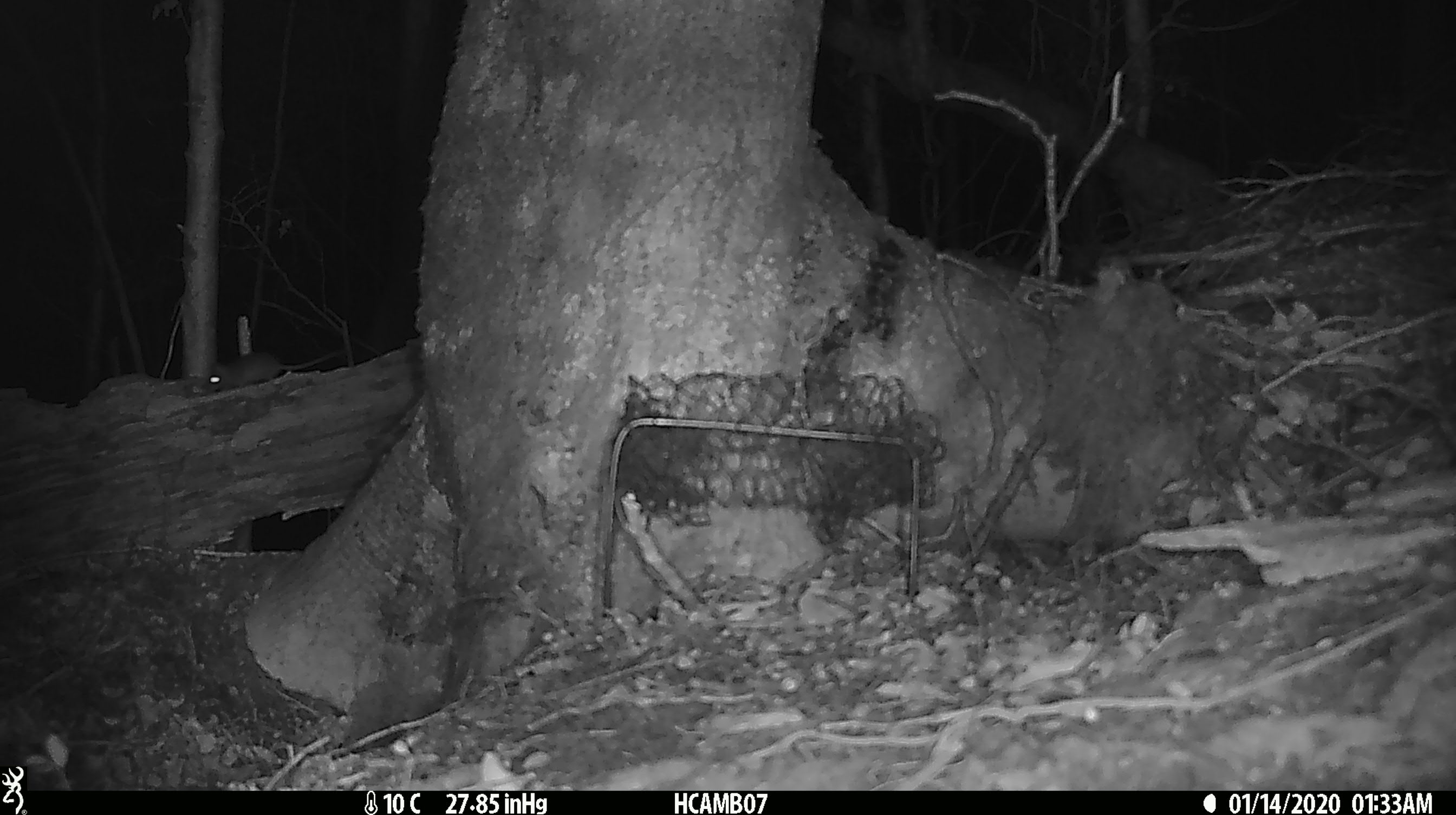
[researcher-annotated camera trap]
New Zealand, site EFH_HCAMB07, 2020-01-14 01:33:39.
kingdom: Animalia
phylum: Chordata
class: Mammalia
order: Rodentia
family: Muridae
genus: Mus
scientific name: Mus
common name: mouse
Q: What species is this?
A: Mouse (Mus).